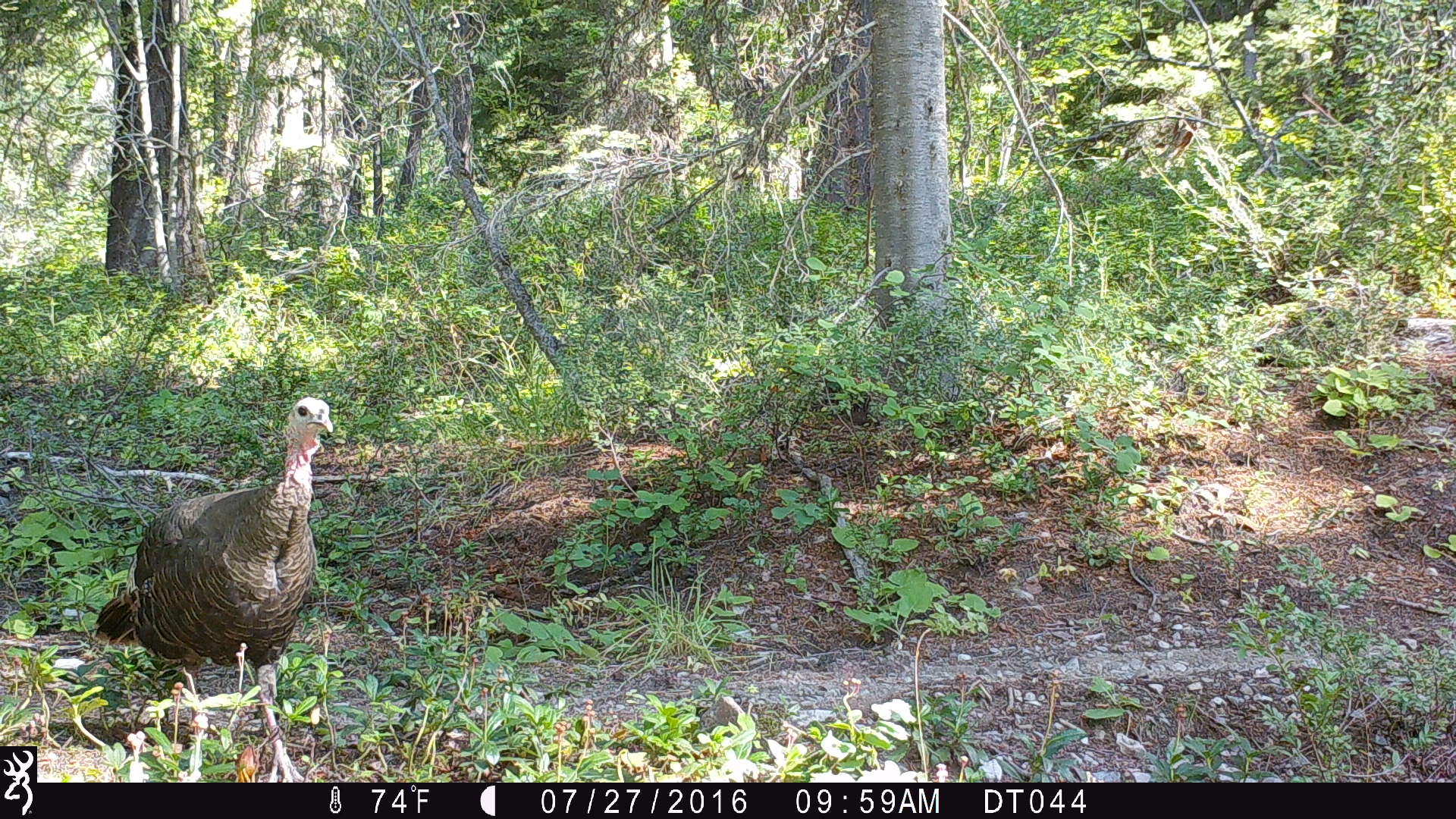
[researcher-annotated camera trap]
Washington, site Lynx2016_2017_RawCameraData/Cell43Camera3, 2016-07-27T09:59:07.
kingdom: Animalia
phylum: Chordata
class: Aves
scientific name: Aves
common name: birds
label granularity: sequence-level